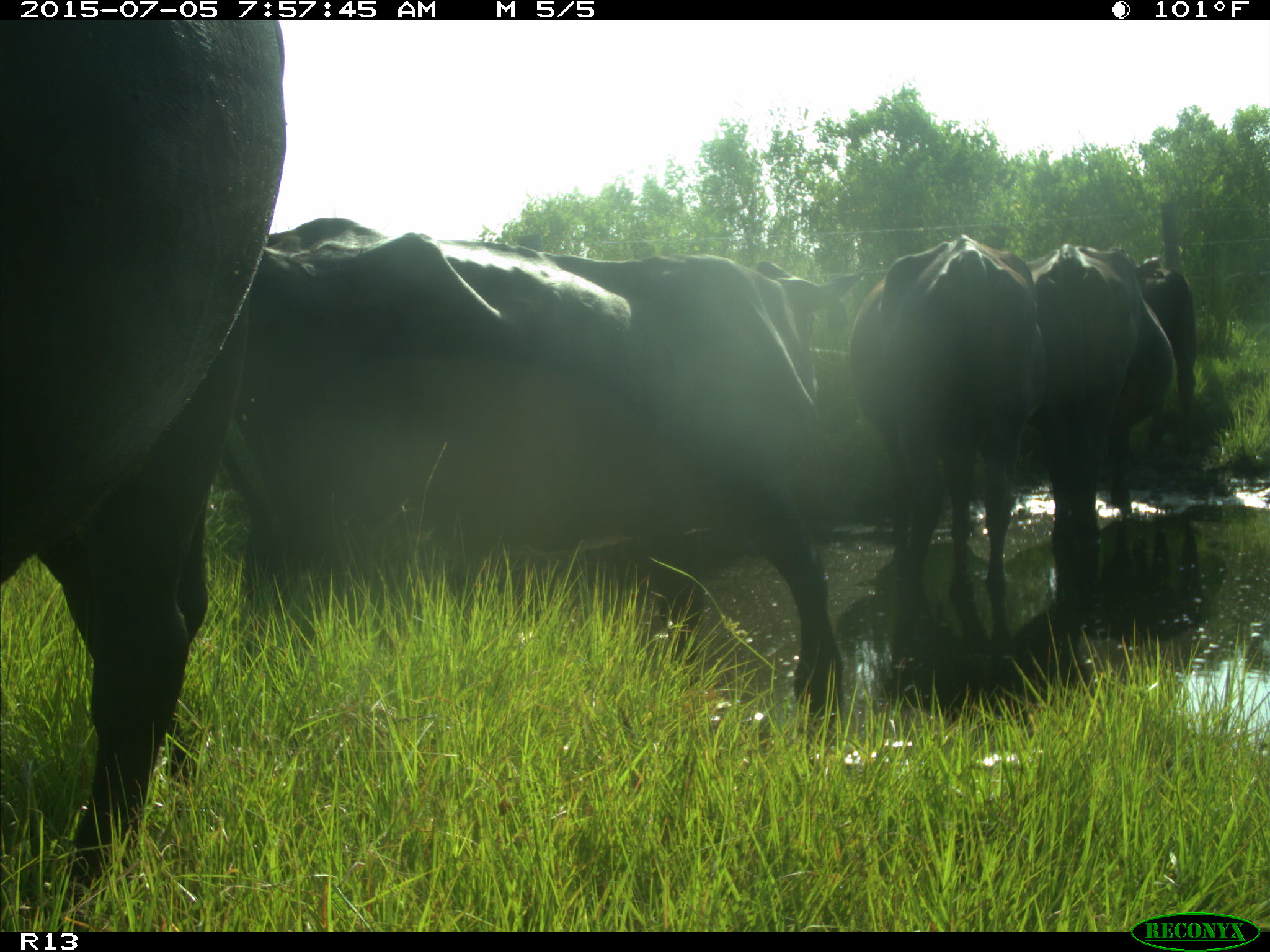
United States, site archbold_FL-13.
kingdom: Animalia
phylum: Chordata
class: Mammalia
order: Artiodactyla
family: Bovidae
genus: Bos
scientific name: Bos taurus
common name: domestic cow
Bos taurus (domestic cow).